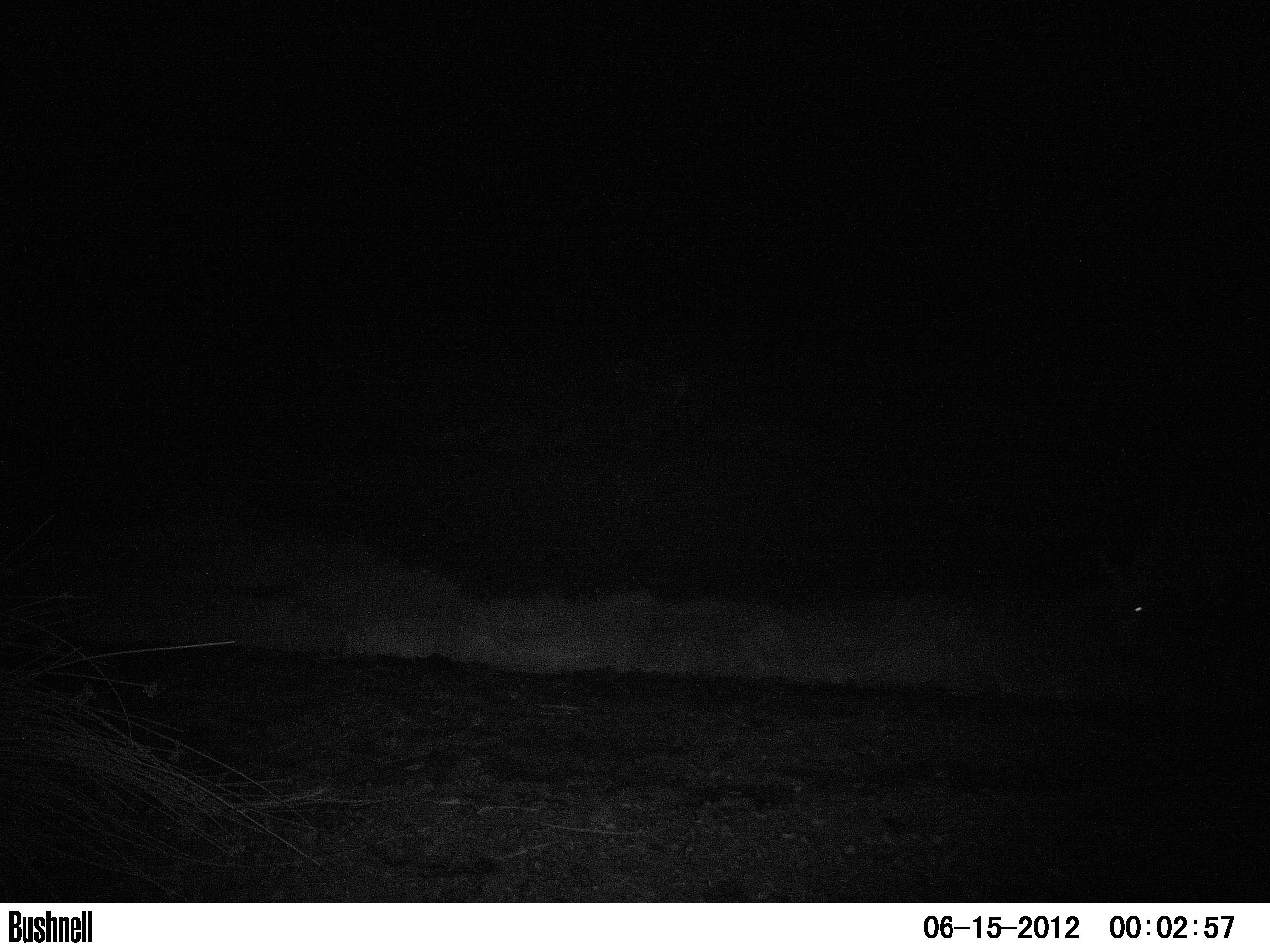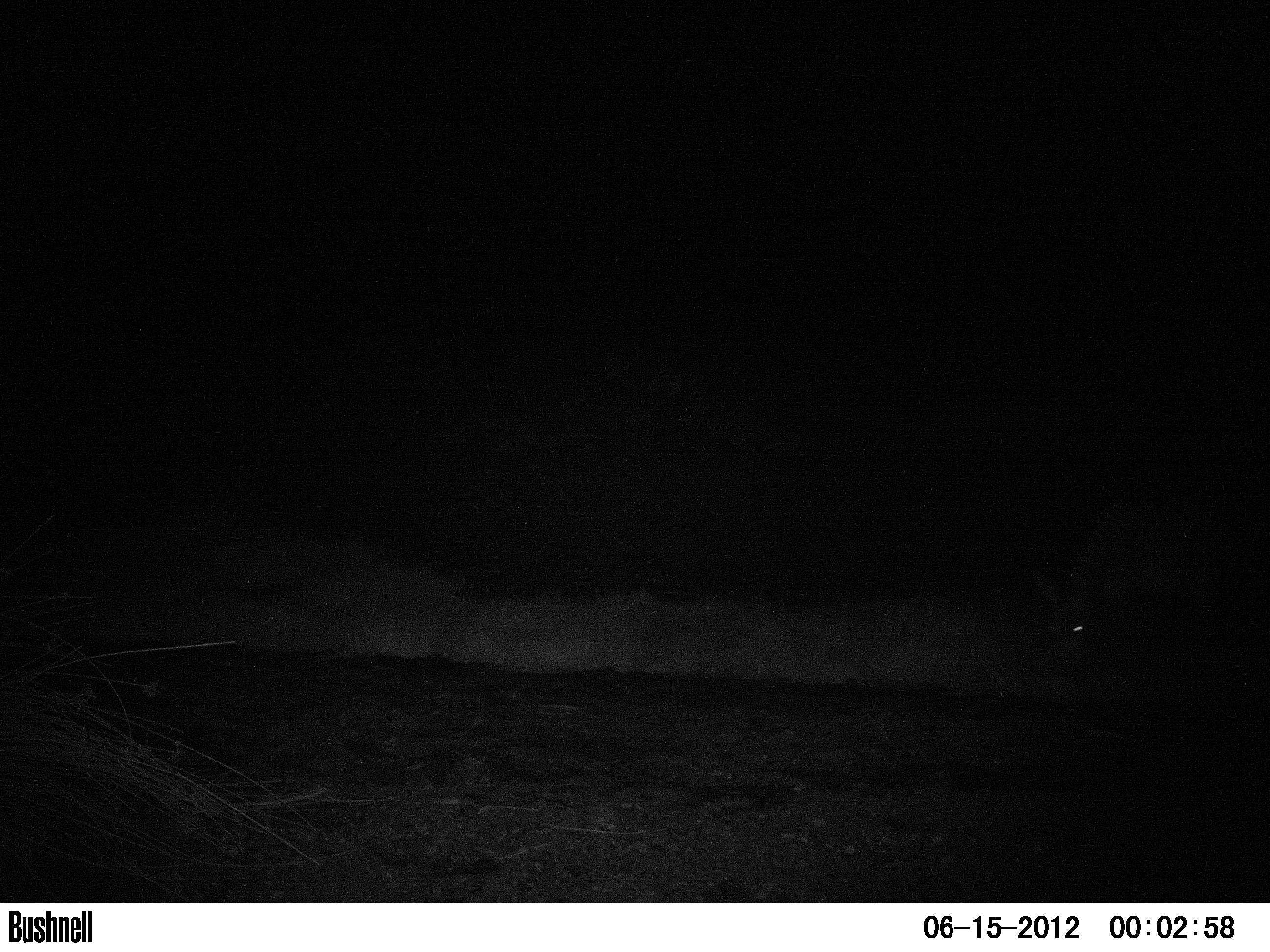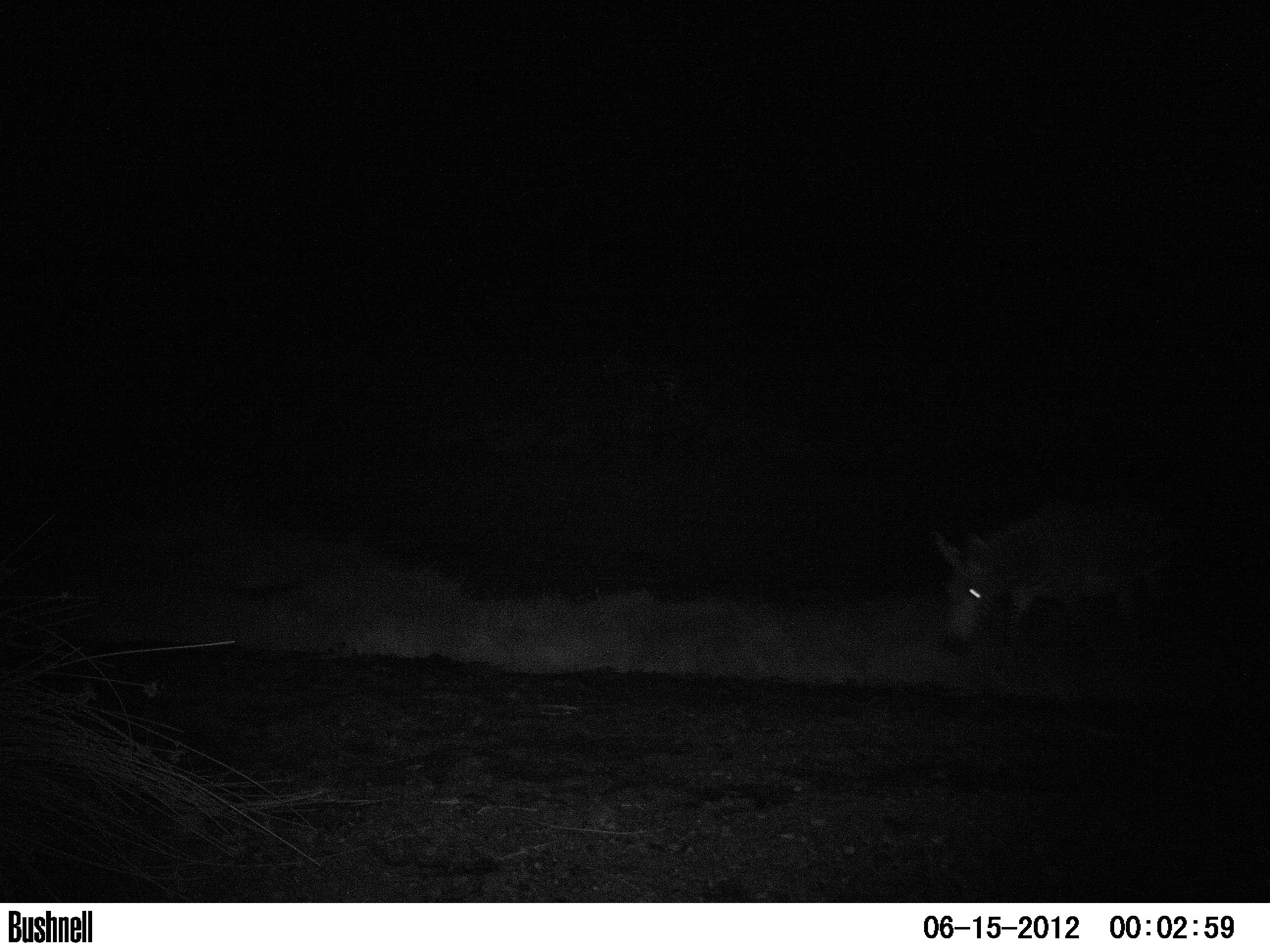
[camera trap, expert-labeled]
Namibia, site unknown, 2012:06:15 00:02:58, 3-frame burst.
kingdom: Animalia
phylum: Chordata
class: Mammalia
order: Perissodactyla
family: Equidae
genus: Equus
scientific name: Equus zebra hartmannae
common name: hartmann's mountain zebra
Equus zebra hartmannae (hartmann's mountain zebra).